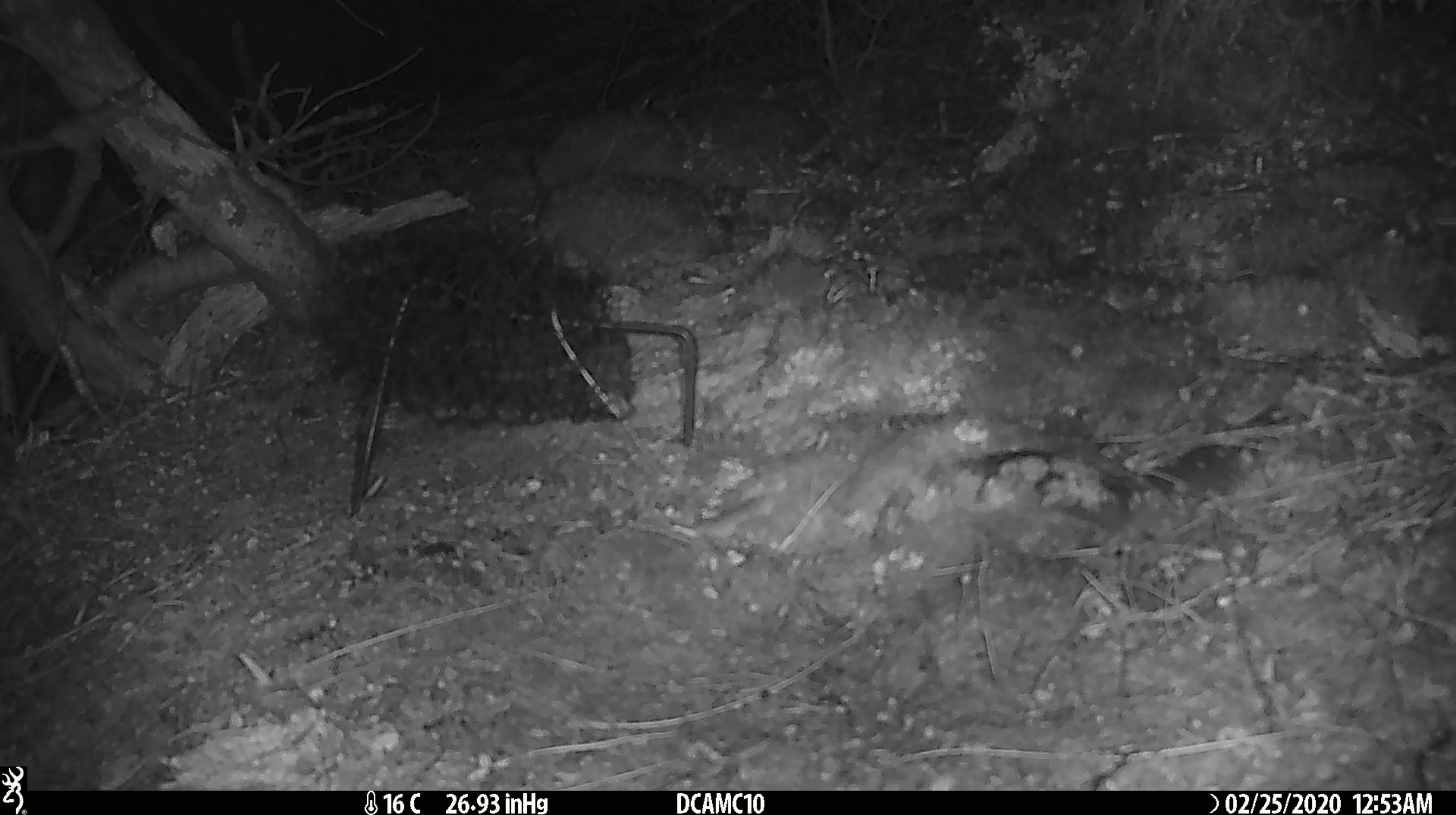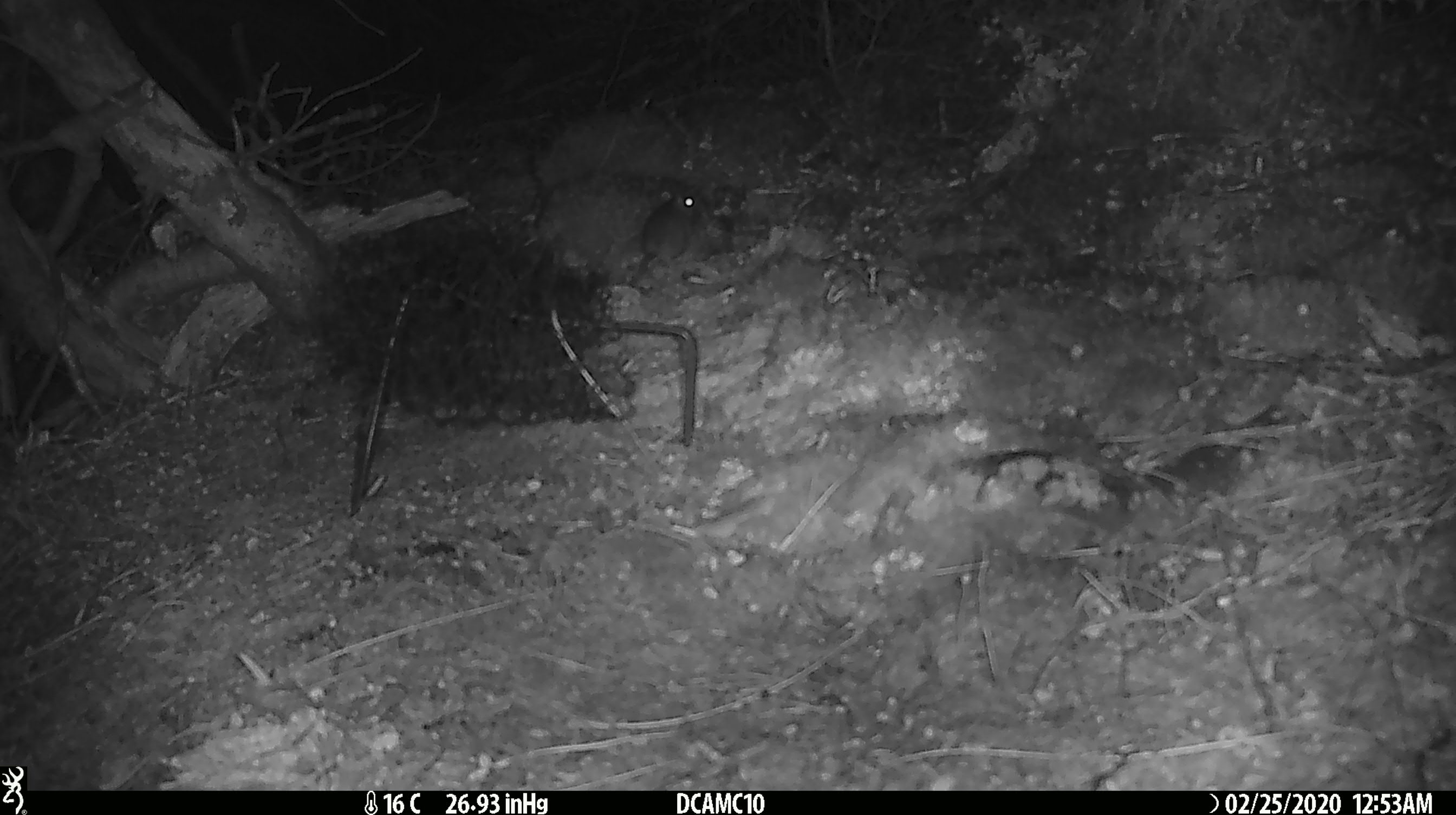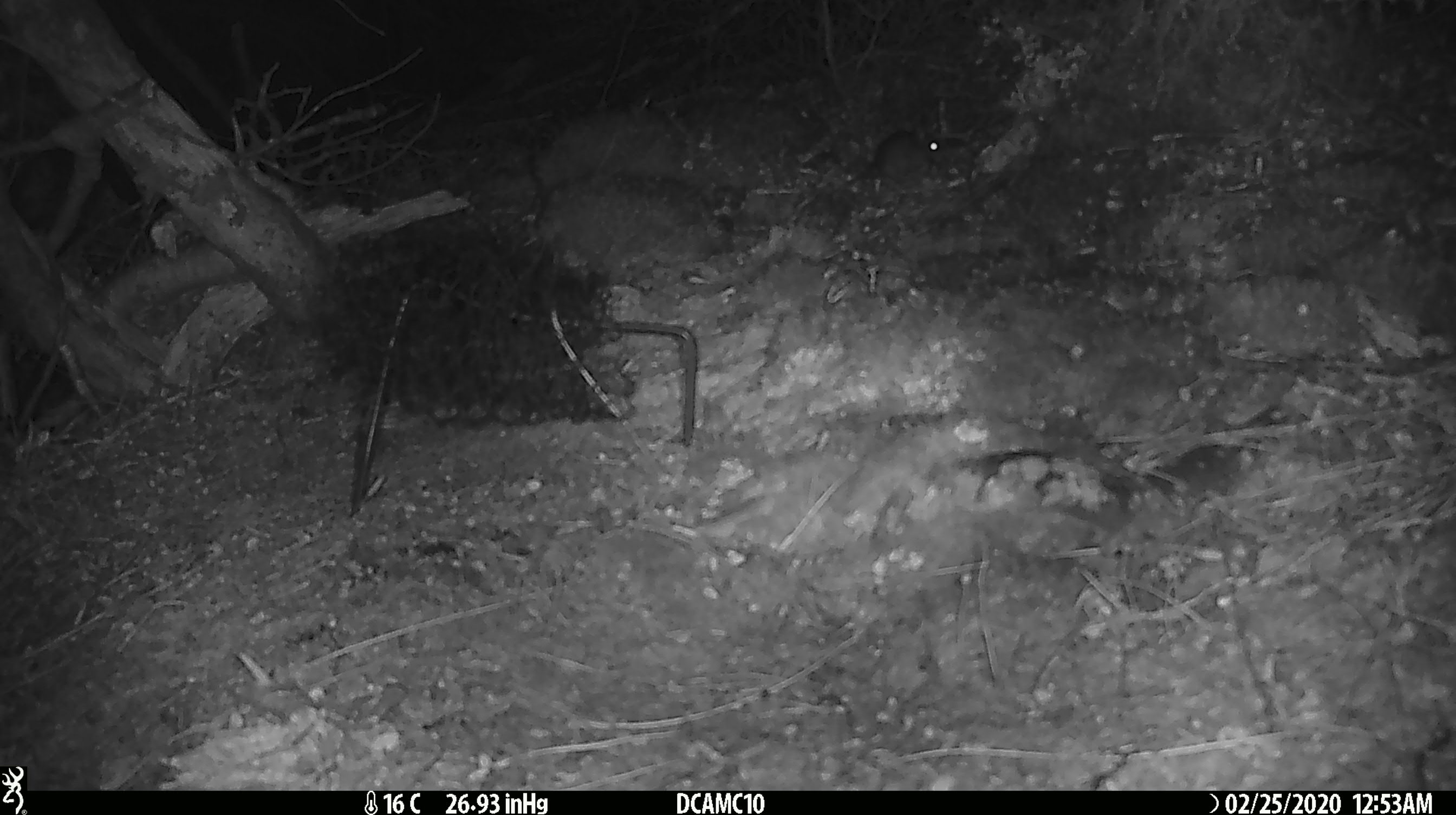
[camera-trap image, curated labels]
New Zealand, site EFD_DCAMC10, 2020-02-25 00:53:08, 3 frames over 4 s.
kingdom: Animalia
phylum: Chordata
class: Mammalia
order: Rodentia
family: Muridae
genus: Mus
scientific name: Mus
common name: mouse